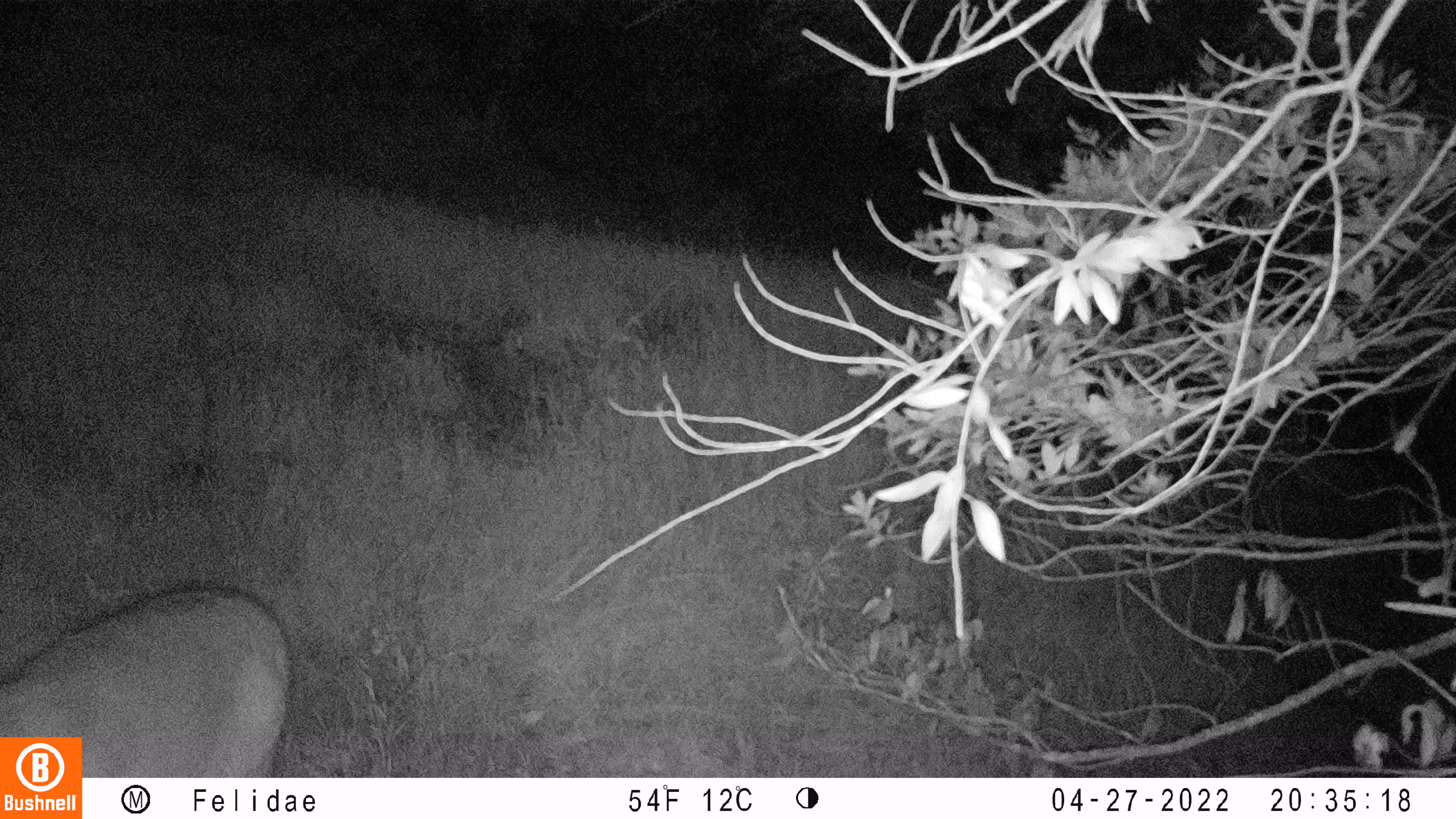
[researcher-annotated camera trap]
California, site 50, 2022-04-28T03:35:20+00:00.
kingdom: Animalia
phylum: Chordata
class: Mammalia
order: Artiodactyla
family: Cervidae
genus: Odocoileus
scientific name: Odocoileus hemionus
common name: mule deer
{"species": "mule deer (Odocoileus hemionus)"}